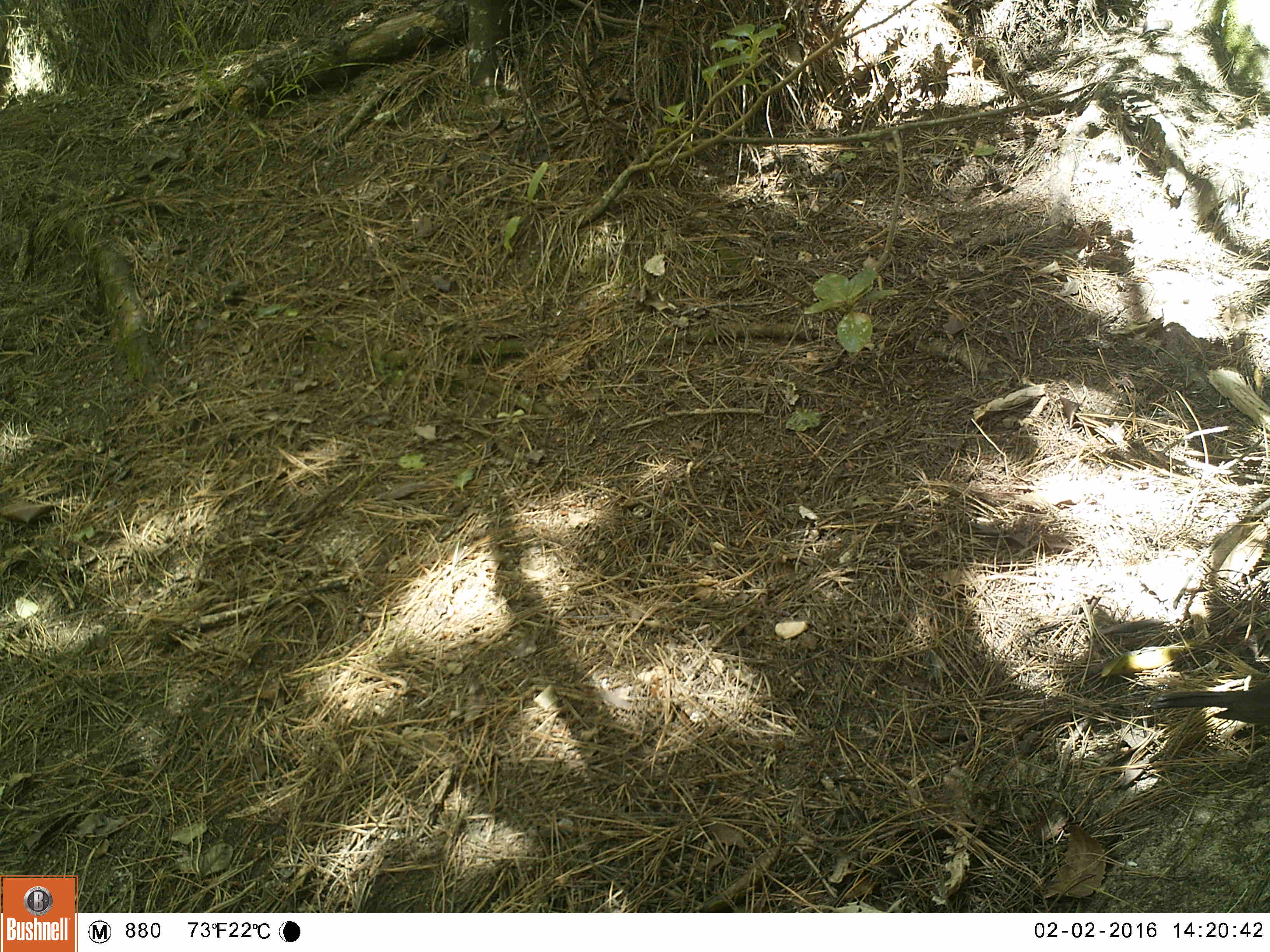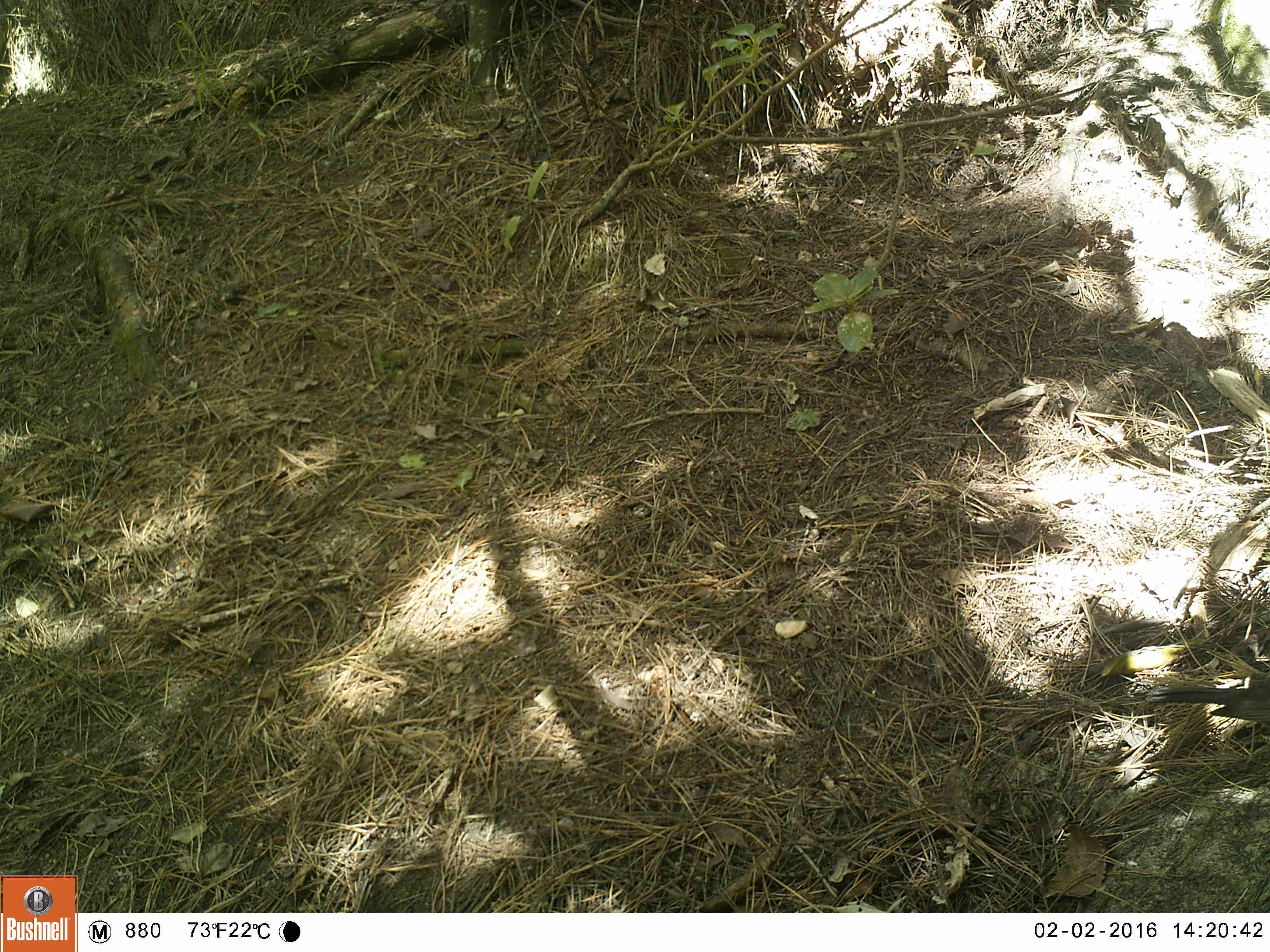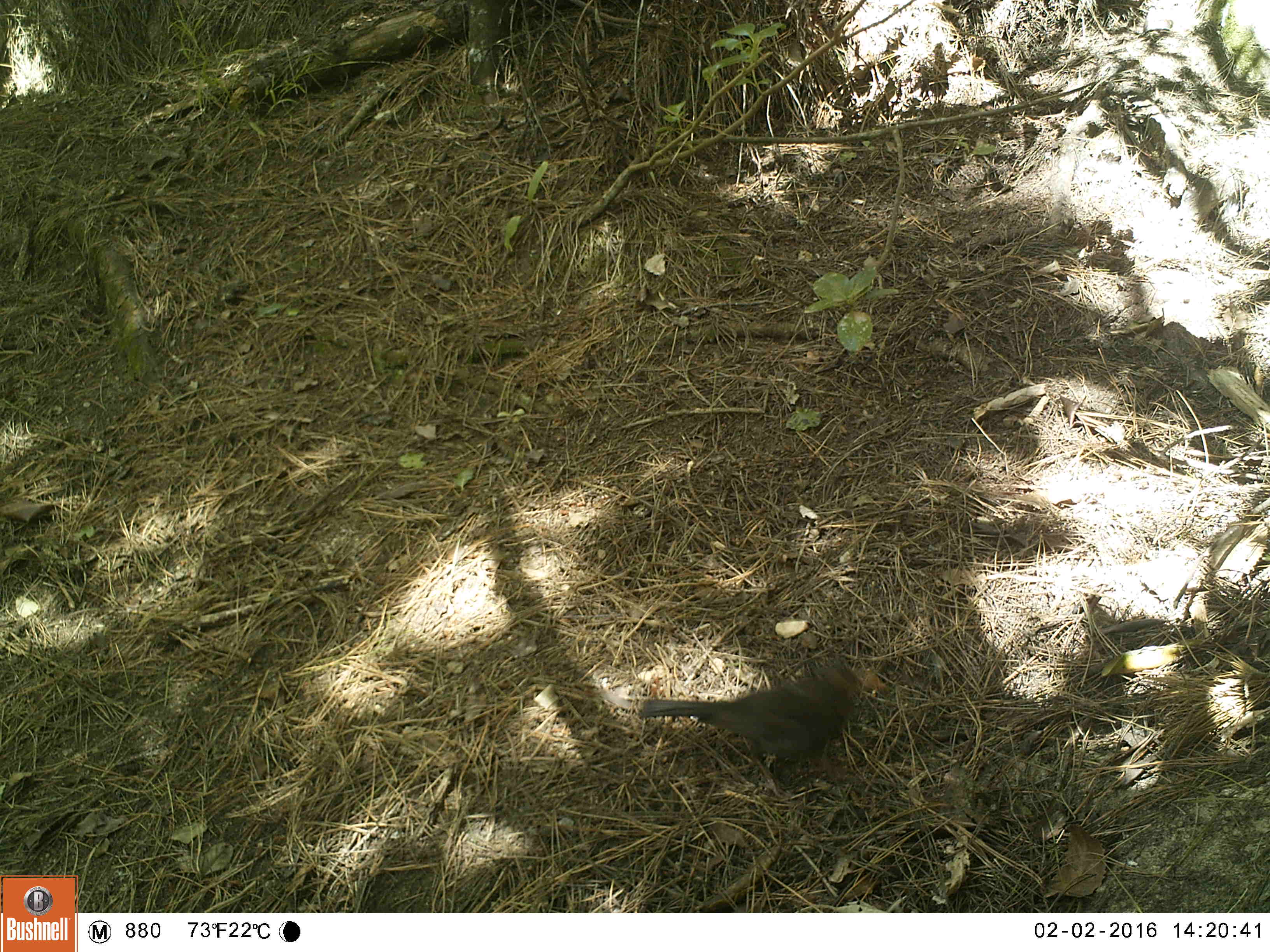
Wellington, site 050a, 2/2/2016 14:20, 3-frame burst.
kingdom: Animalia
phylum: Chordata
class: Aves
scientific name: Aves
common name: bird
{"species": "bird (Aves)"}